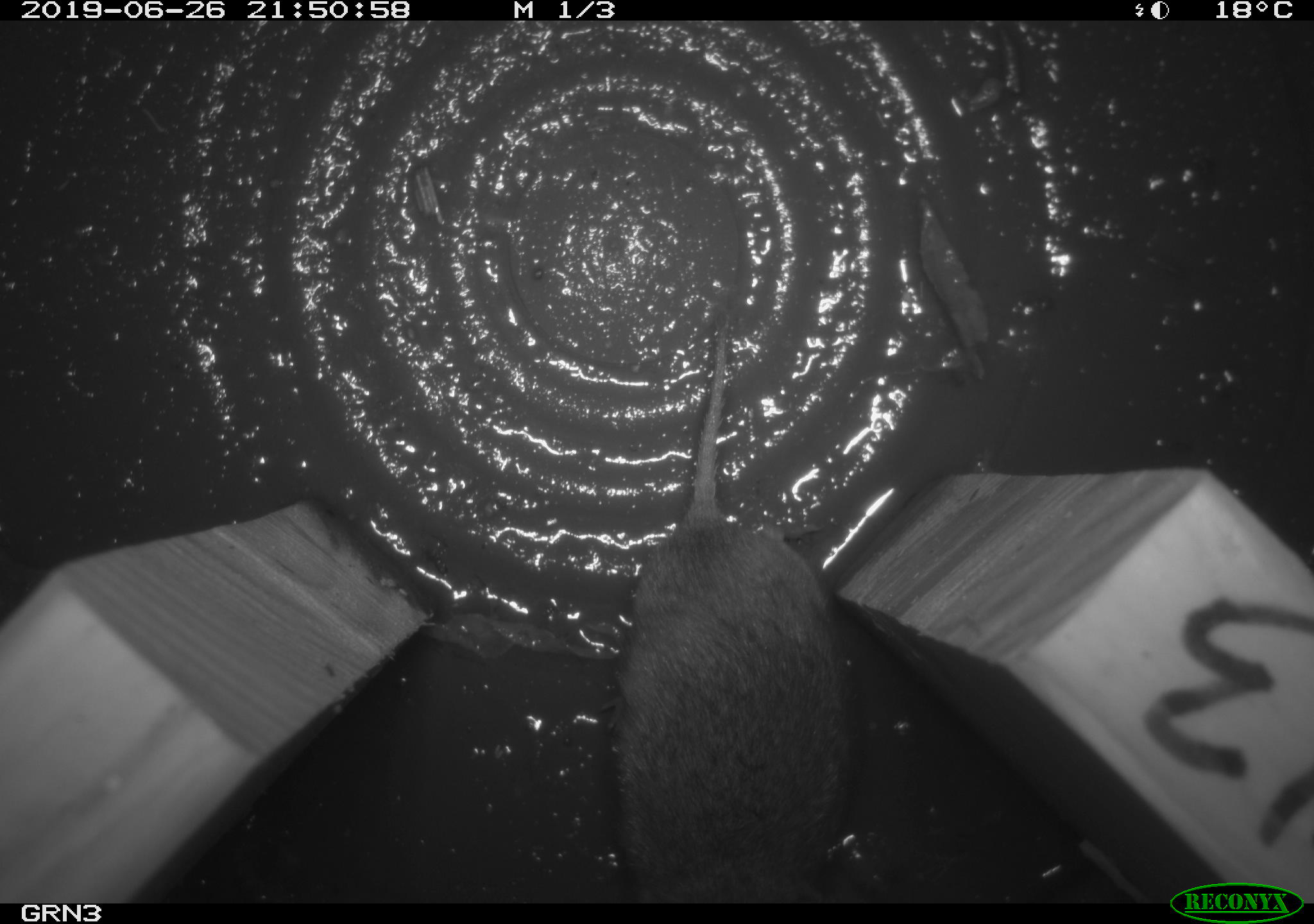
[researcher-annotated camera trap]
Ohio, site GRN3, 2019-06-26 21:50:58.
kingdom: Animalia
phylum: Chordata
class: Mammalia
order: Rodentia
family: Cricetidae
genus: Microtus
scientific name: Microtus pennsylvanicus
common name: meadow vole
Meadow vole (Microtus pennsylvanicus).